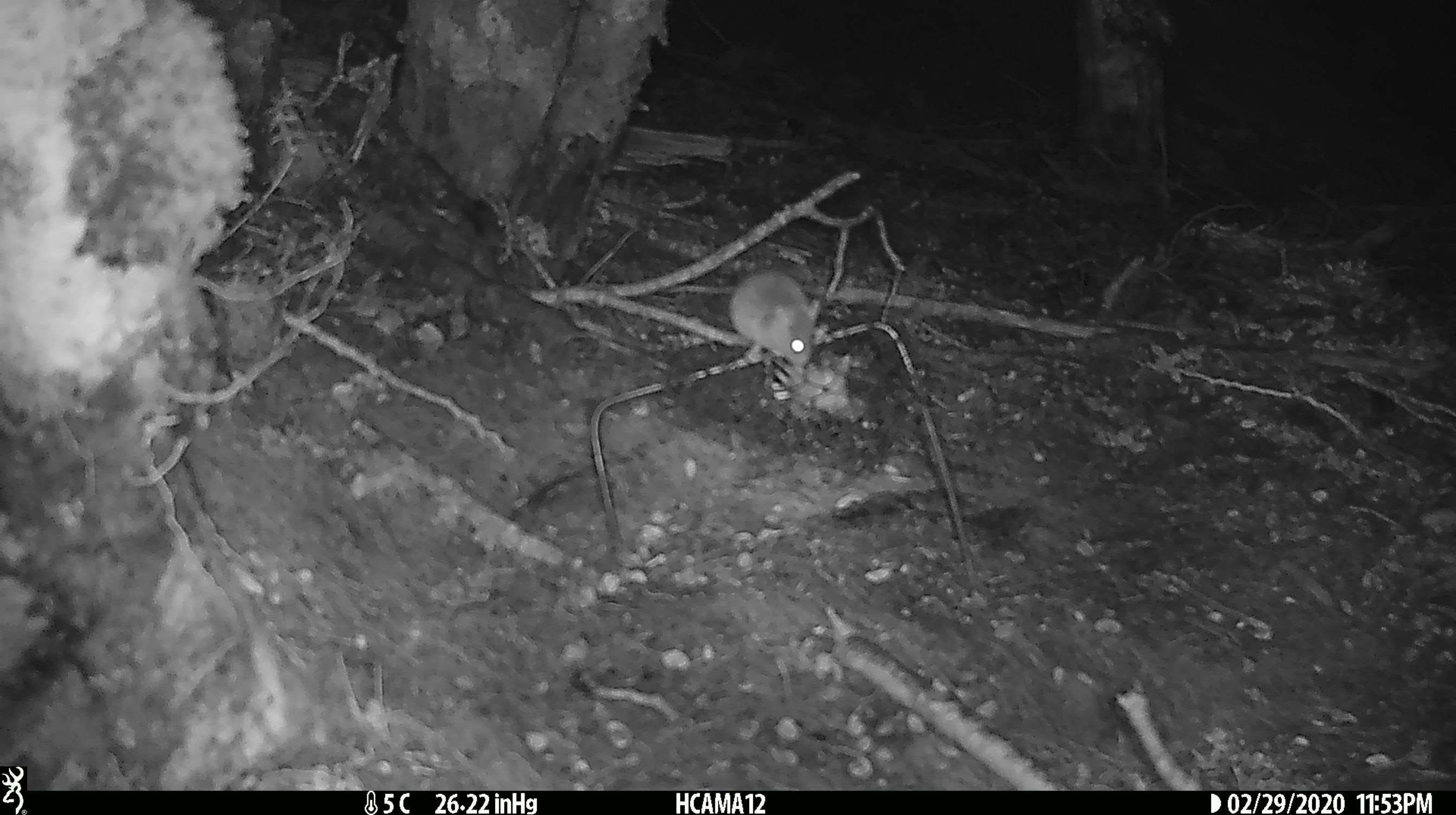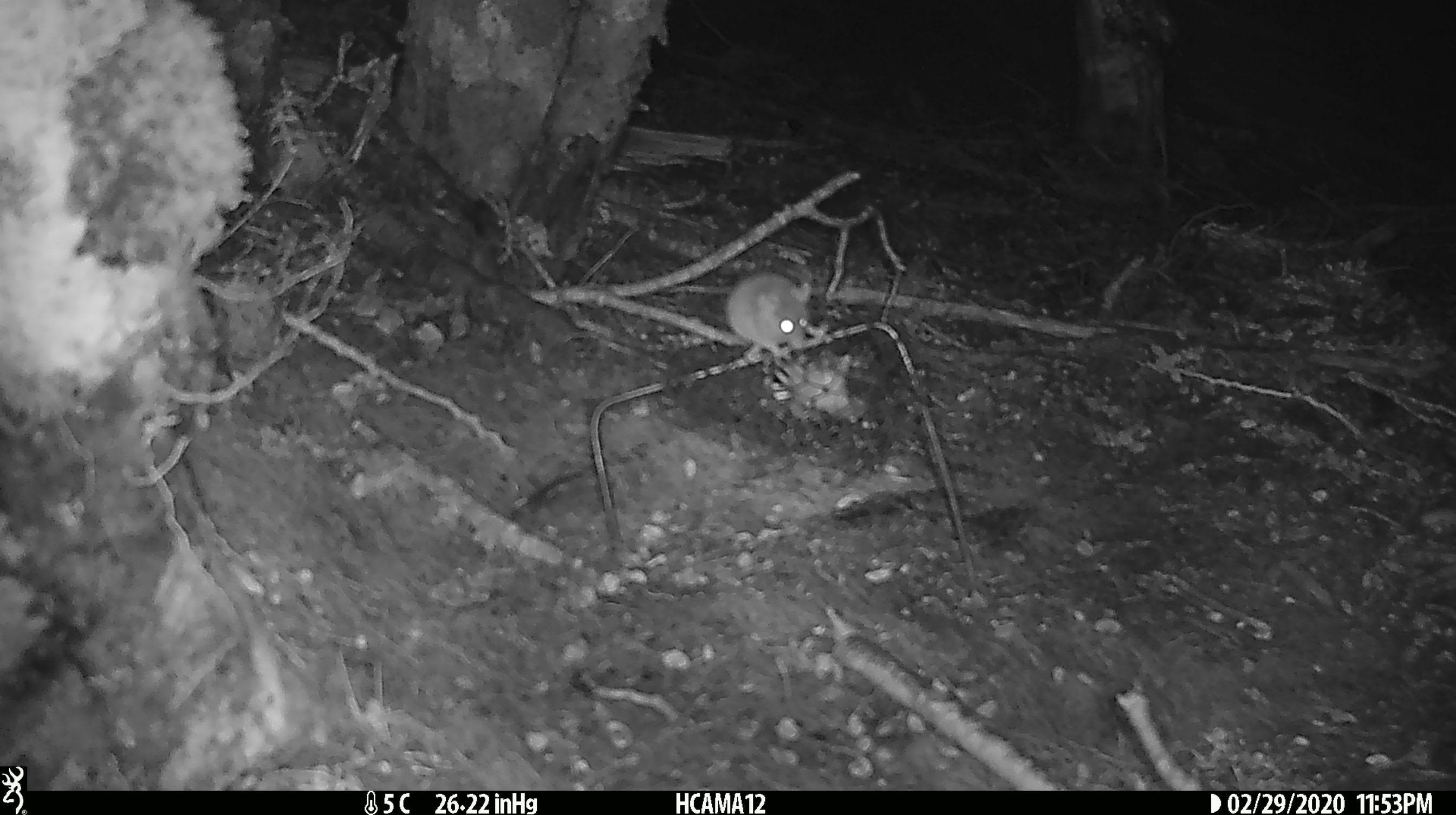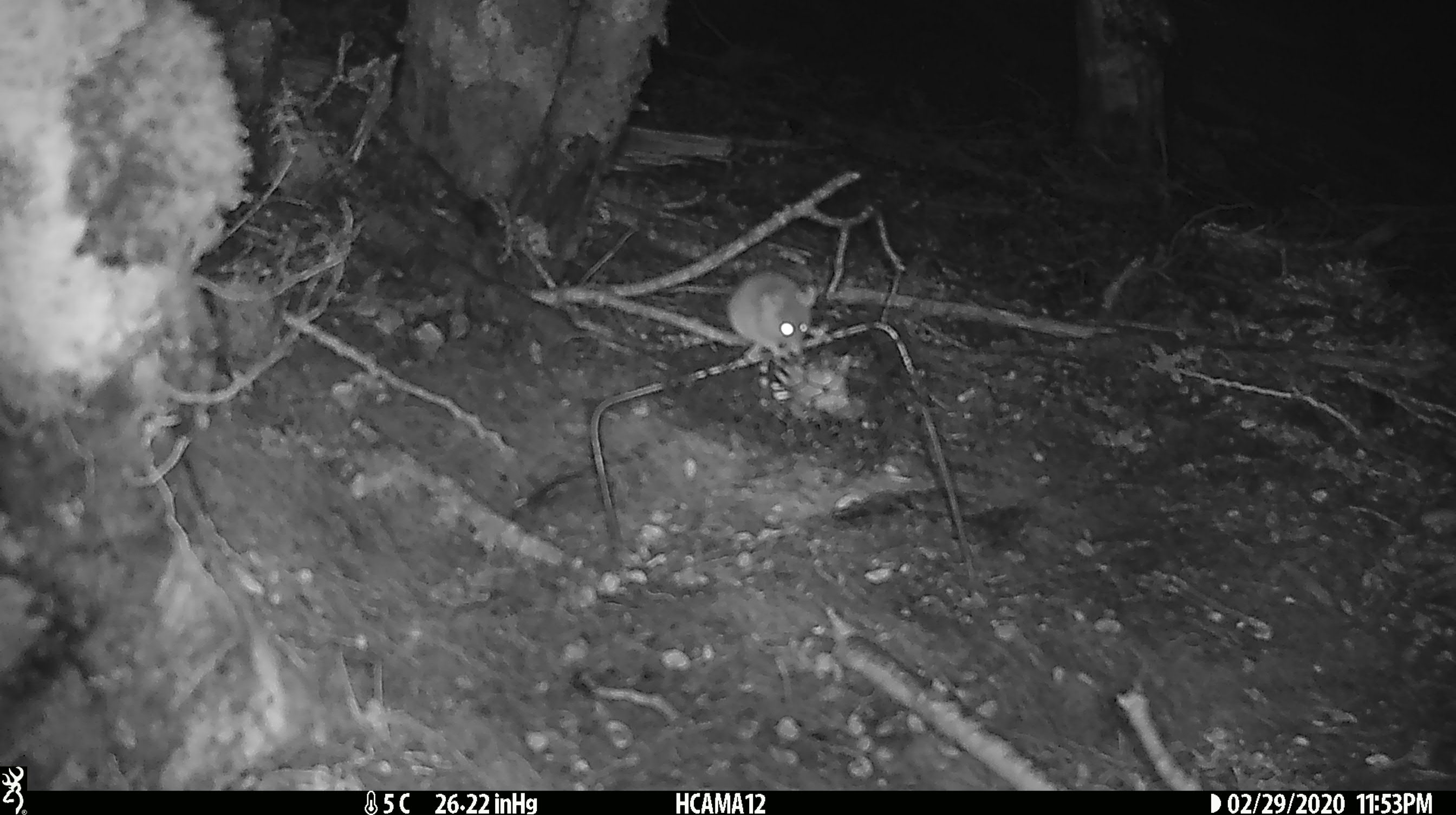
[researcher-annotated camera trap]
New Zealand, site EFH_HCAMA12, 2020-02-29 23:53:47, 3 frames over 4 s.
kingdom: Animalia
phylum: Chordata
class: Mammalia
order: Rodentia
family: Muridae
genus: Mus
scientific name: Mus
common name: mouse